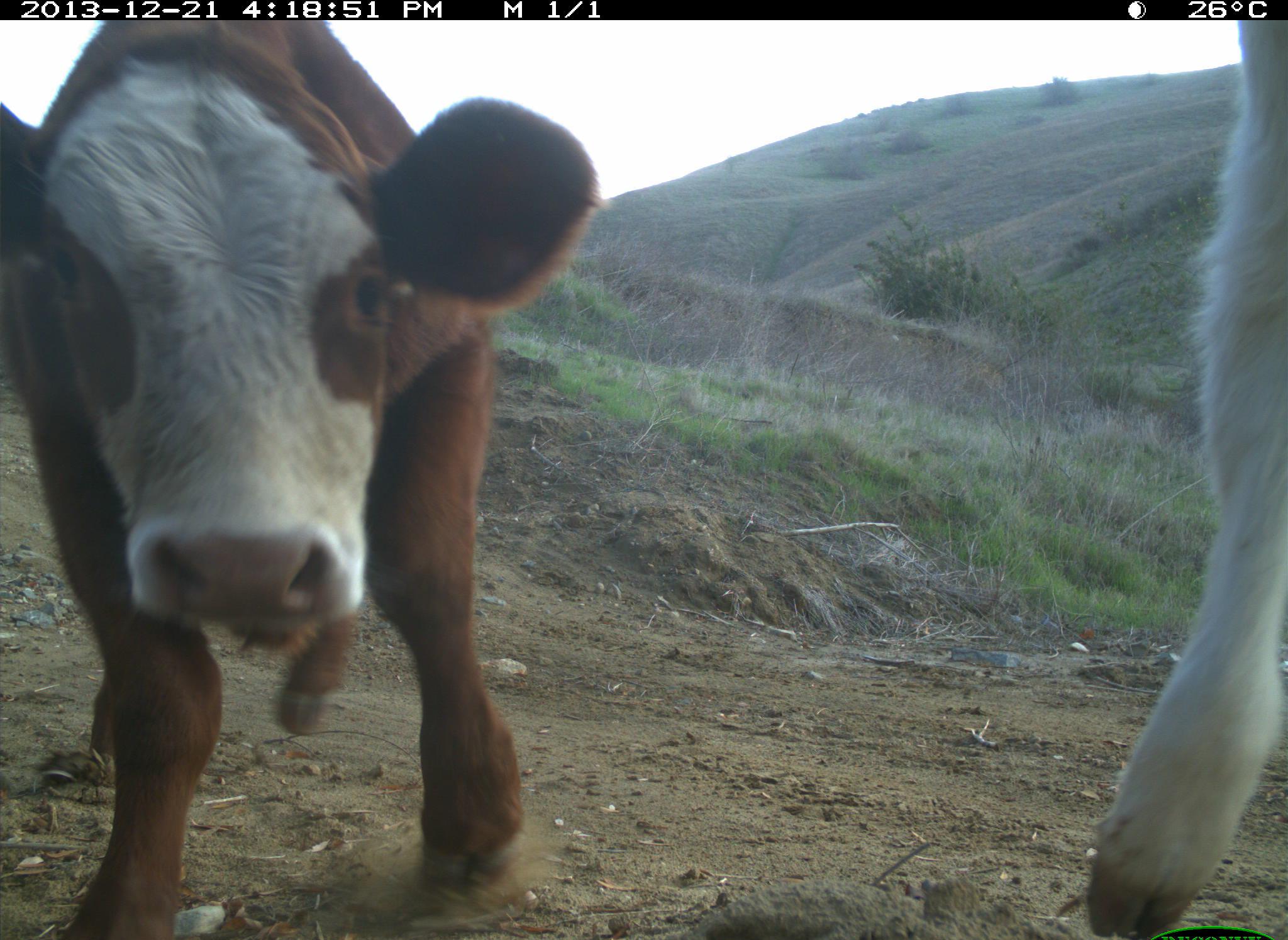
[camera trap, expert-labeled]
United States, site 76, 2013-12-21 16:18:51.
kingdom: Animalia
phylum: Chordata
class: Mammalia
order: Artiodactyla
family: Bovidae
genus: Bos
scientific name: Bos taurus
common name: cow